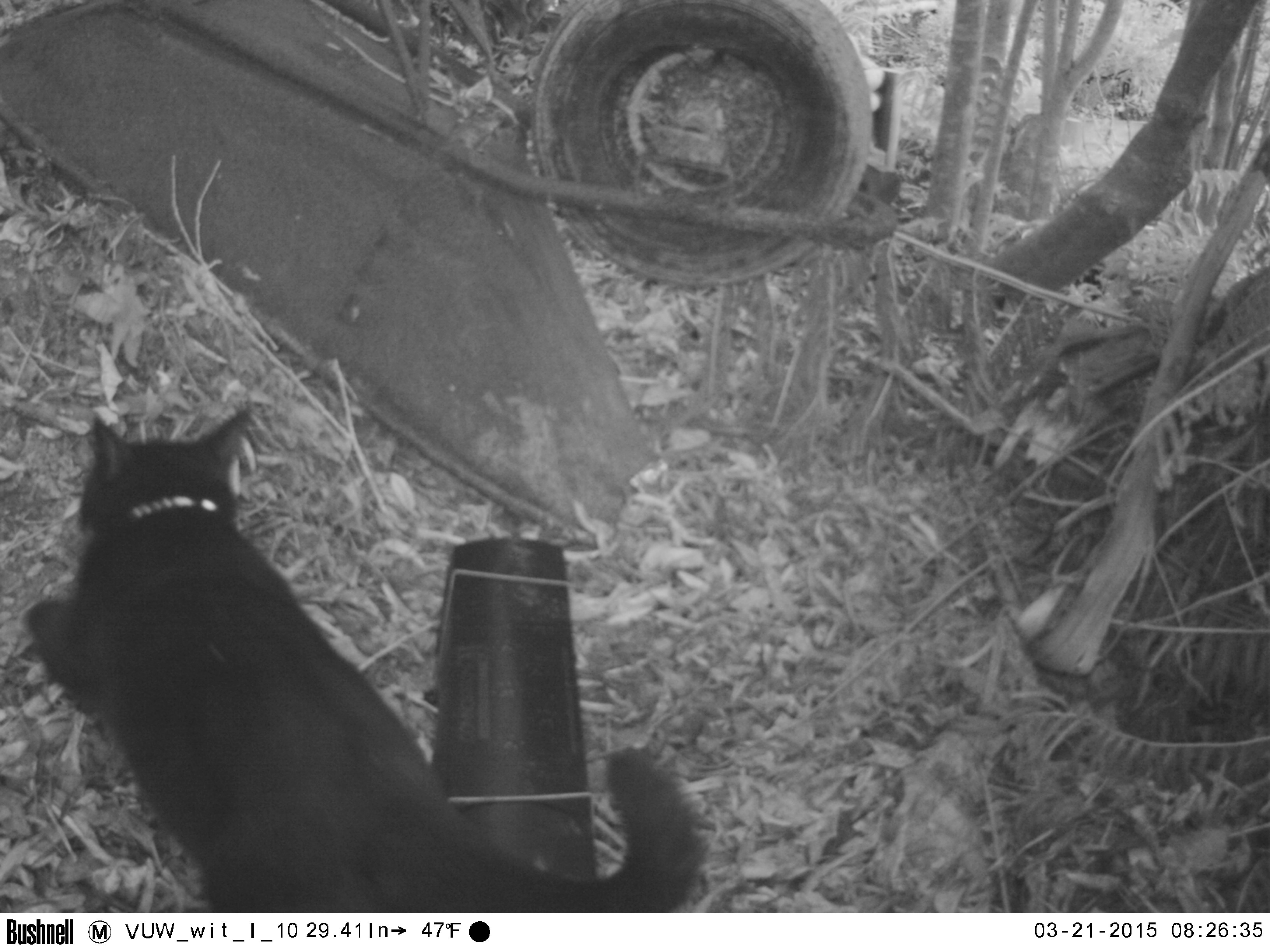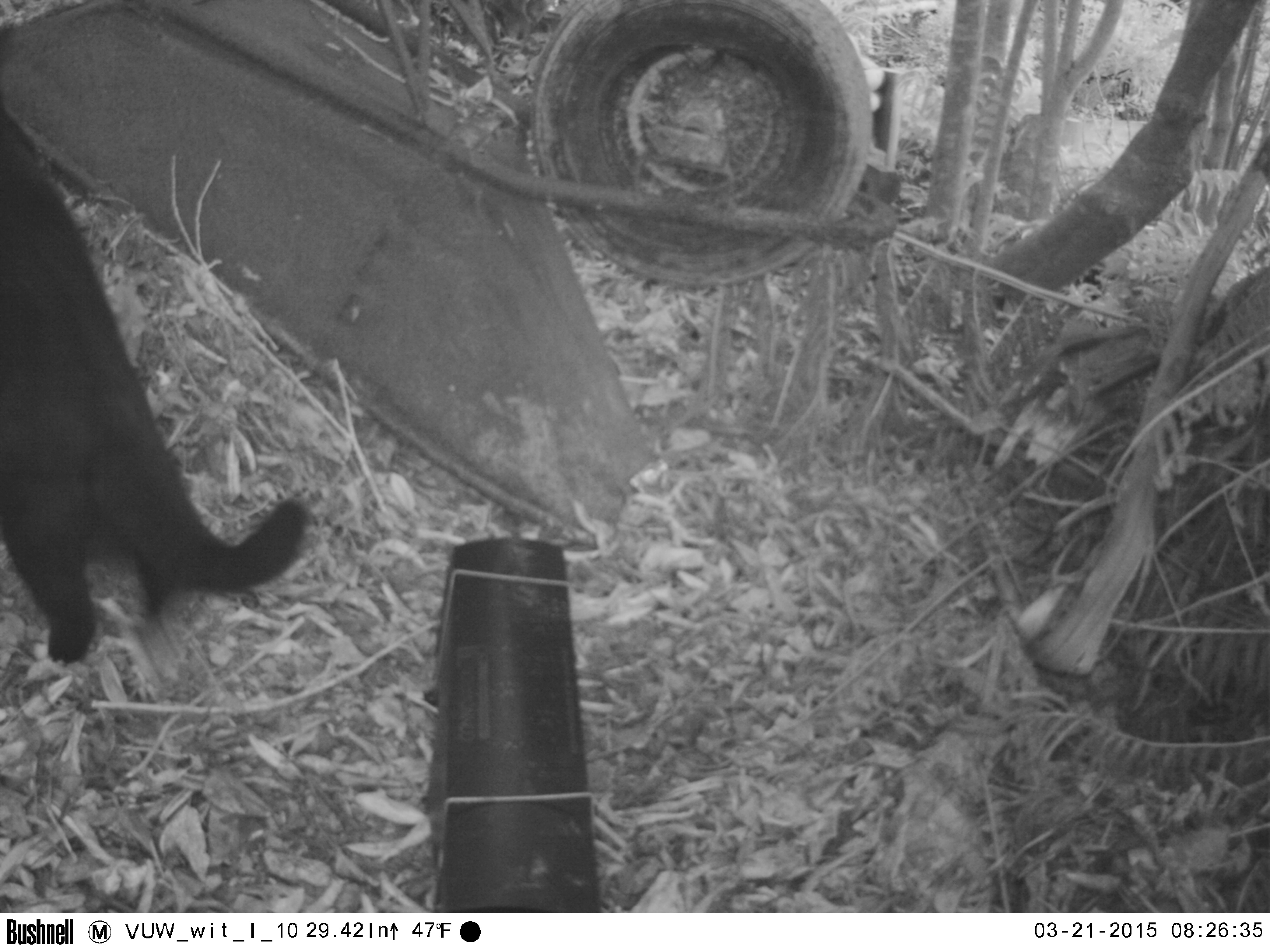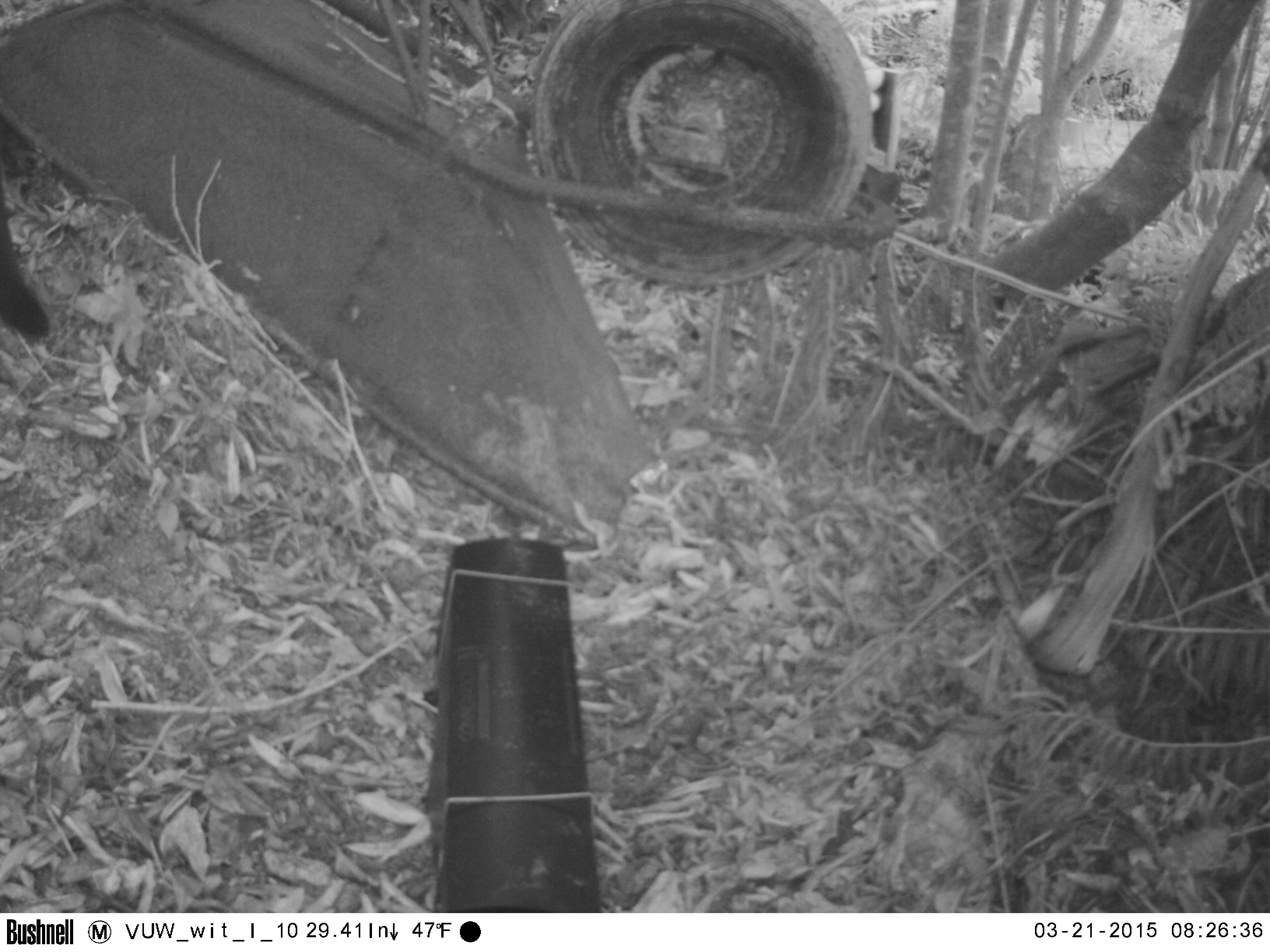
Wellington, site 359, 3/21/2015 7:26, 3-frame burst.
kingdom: Animalia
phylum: Chordata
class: Mammalia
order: Carnivora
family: Felidae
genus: Felis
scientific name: Felis catus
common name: cat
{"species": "cat (Felis catus)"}